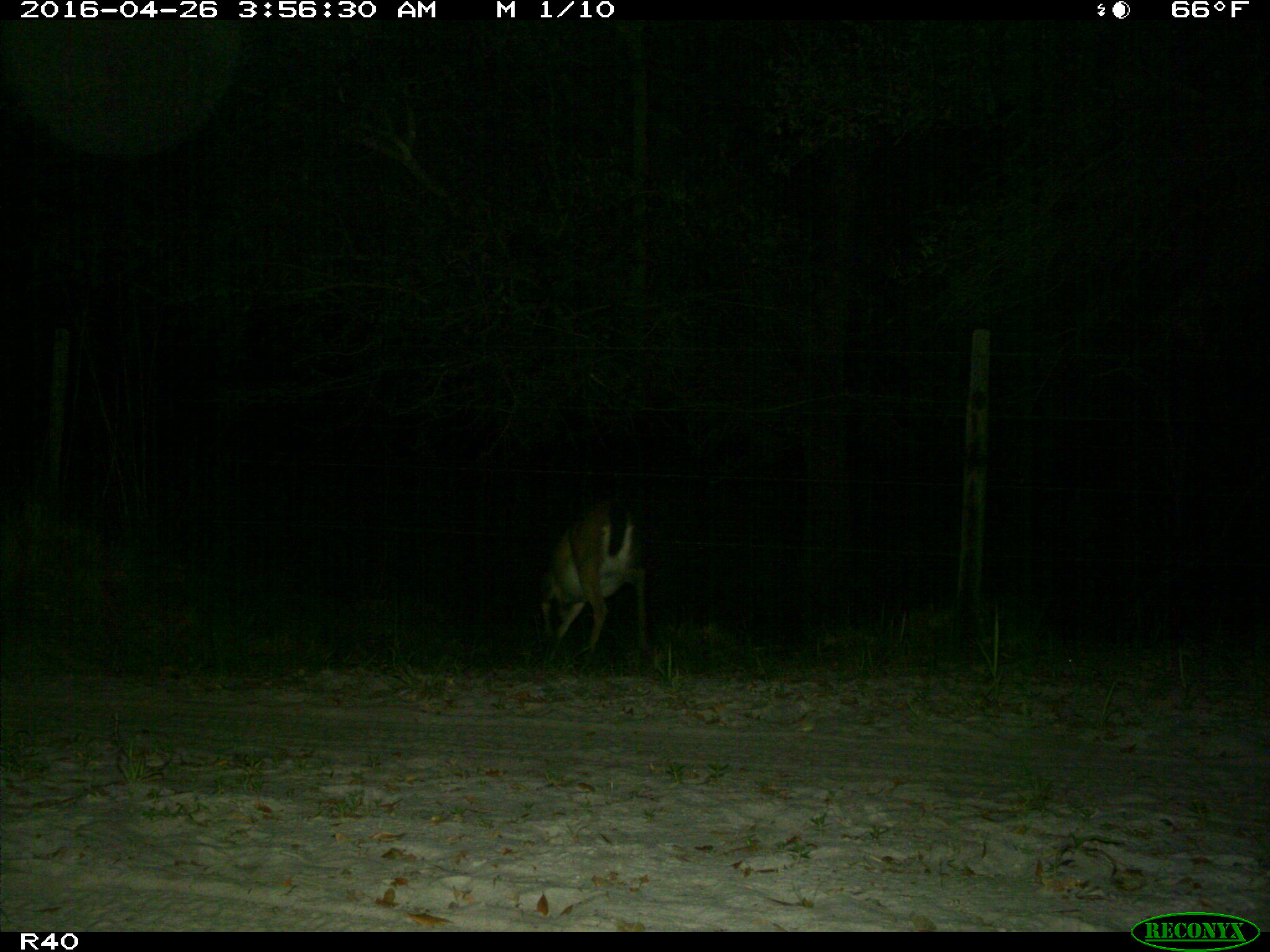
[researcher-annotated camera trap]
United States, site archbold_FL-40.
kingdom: Animalia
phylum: Chordata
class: Mammalia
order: Artiodactyla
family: Cervidae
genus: Odocoileus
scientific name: Odocoileus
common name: deer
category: unidentified deer